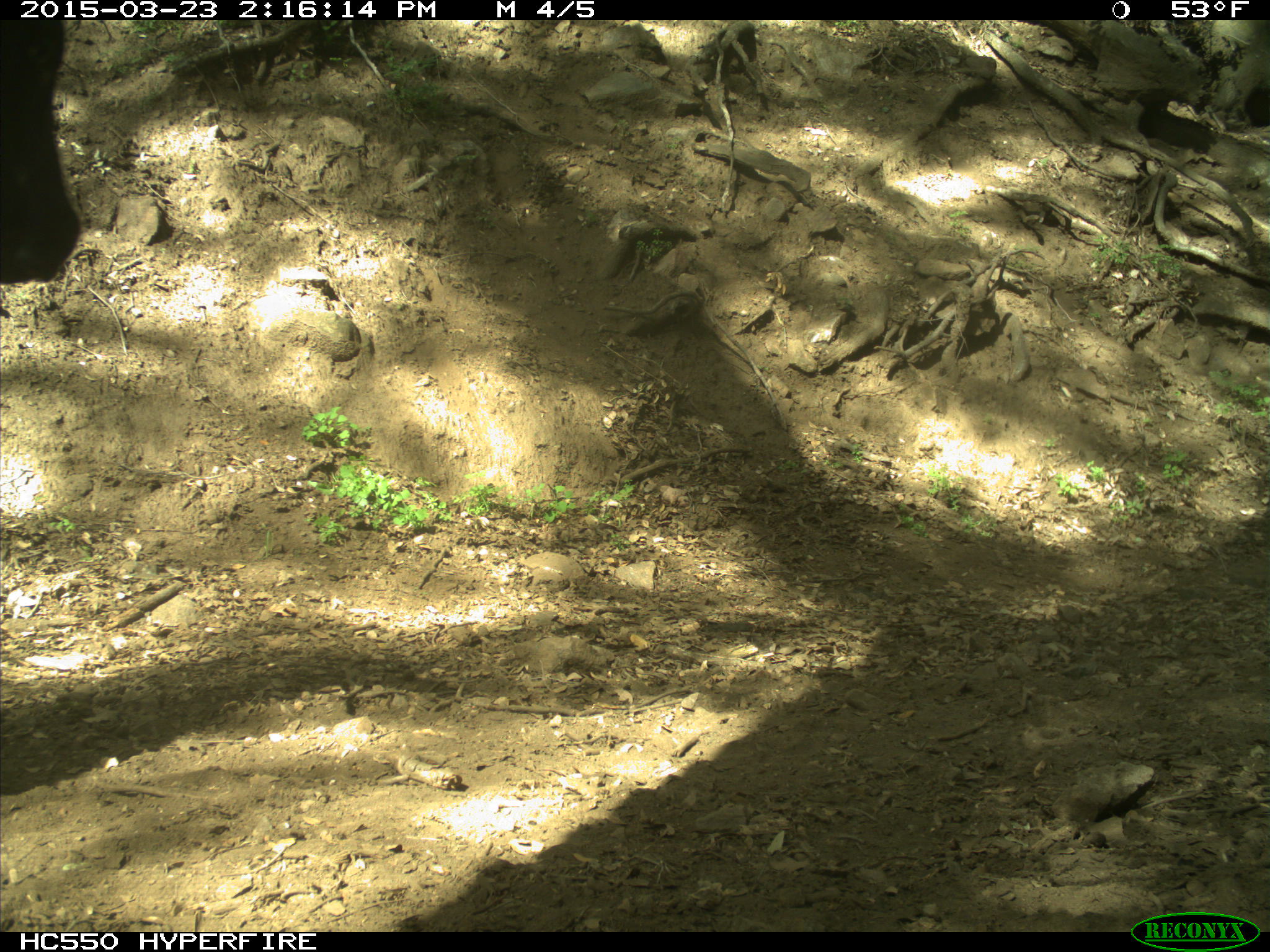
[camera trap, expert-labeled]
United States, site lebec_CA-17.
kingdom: Animalia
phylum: Chordata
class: Mammalia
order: Artiodactyla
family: Bovidae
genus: Bos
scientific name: Bos taurus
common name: domestic cow